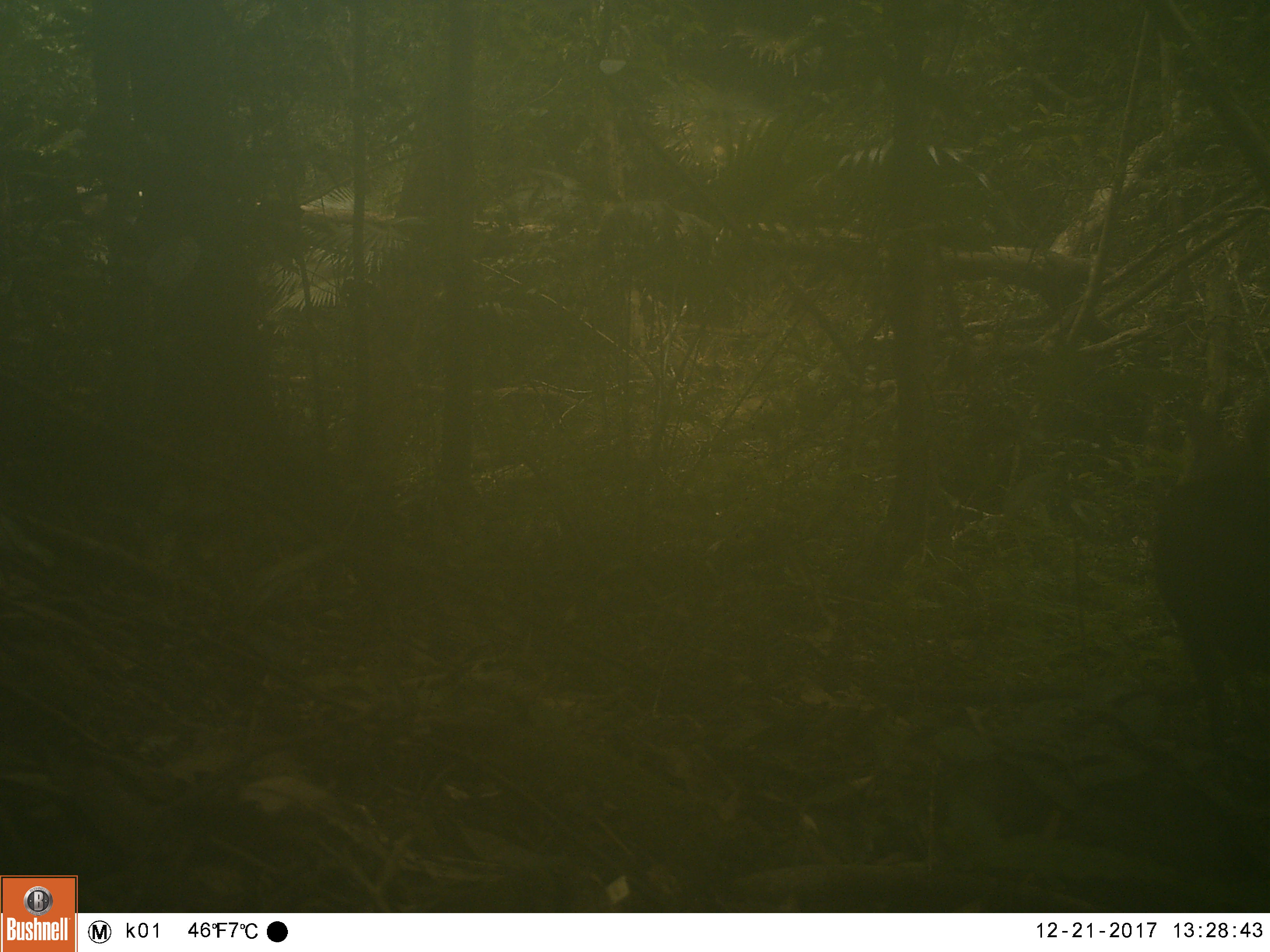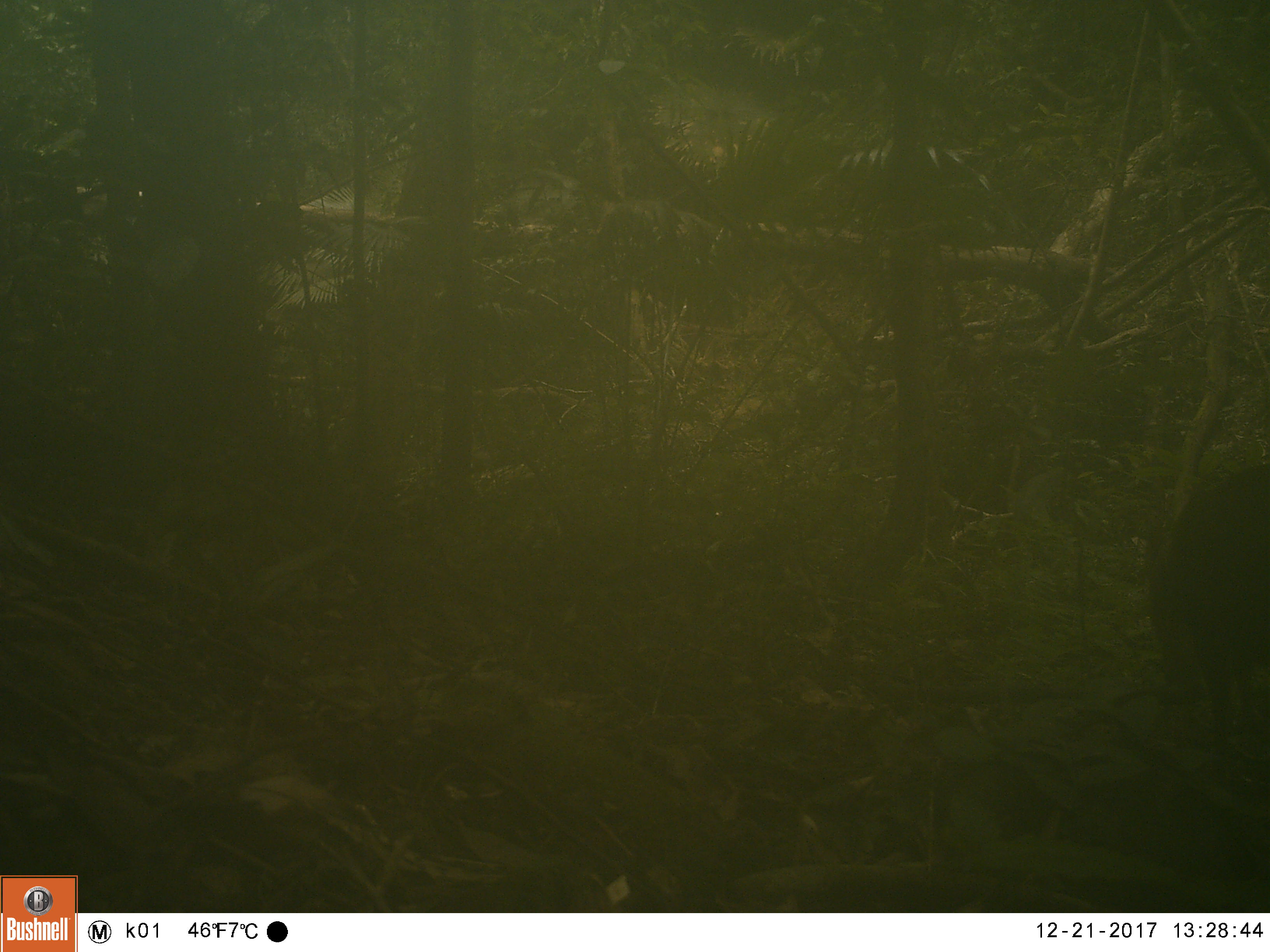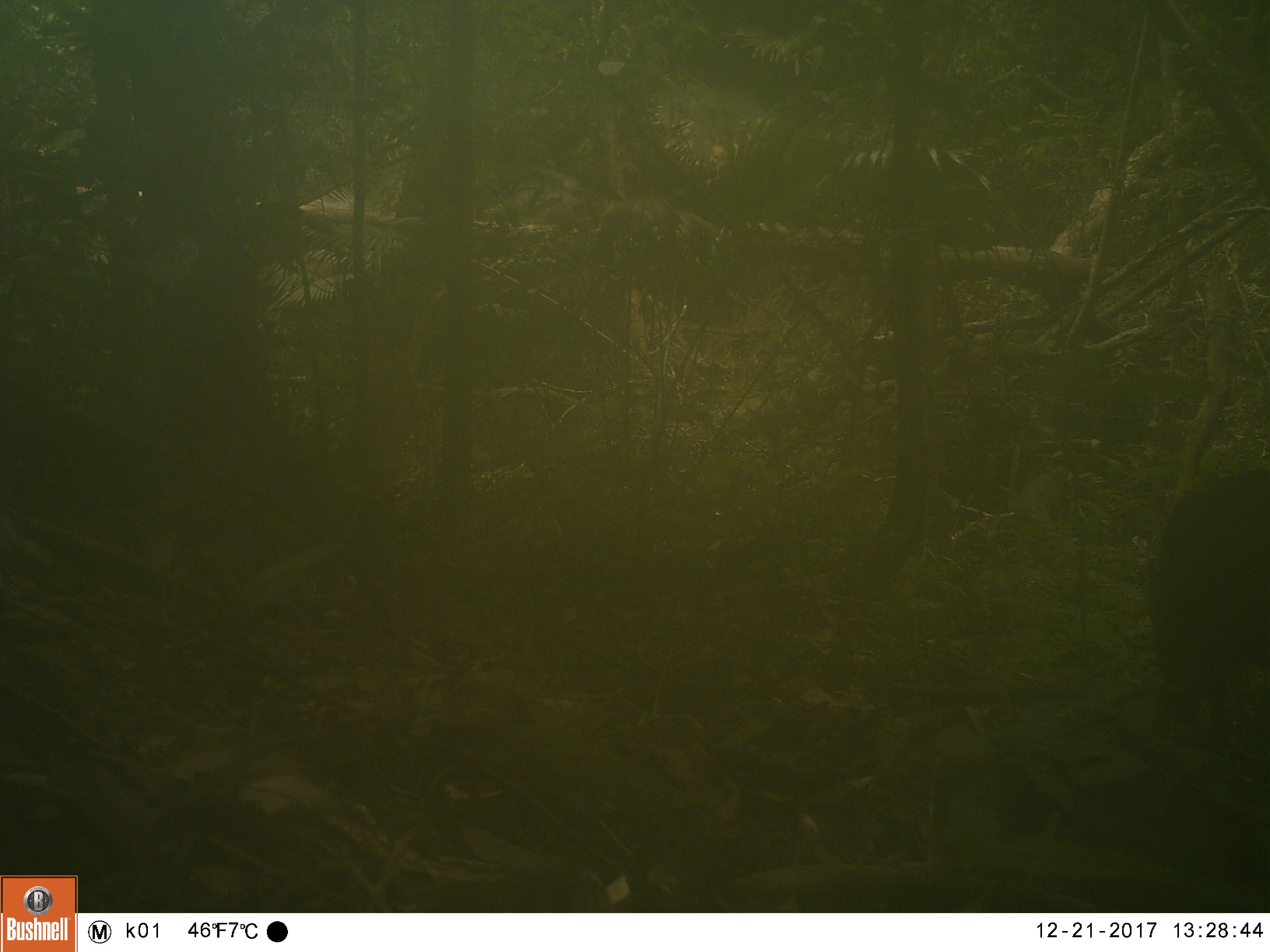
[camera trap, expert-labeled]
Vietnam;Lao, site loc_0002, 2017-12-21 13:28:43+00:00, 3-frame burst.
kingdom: Animalia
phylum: Chordata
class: Mammalia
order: Artiodactyla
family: Cervidae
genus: Muntiacus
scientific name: Muntiacus rooseveltorum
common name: roosevelt's muntjac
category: roosevelts muntjac group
Roosevelts muntjac group (roosevelt's muntjac) (Muntiacus rooseveltorum). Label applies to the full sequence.